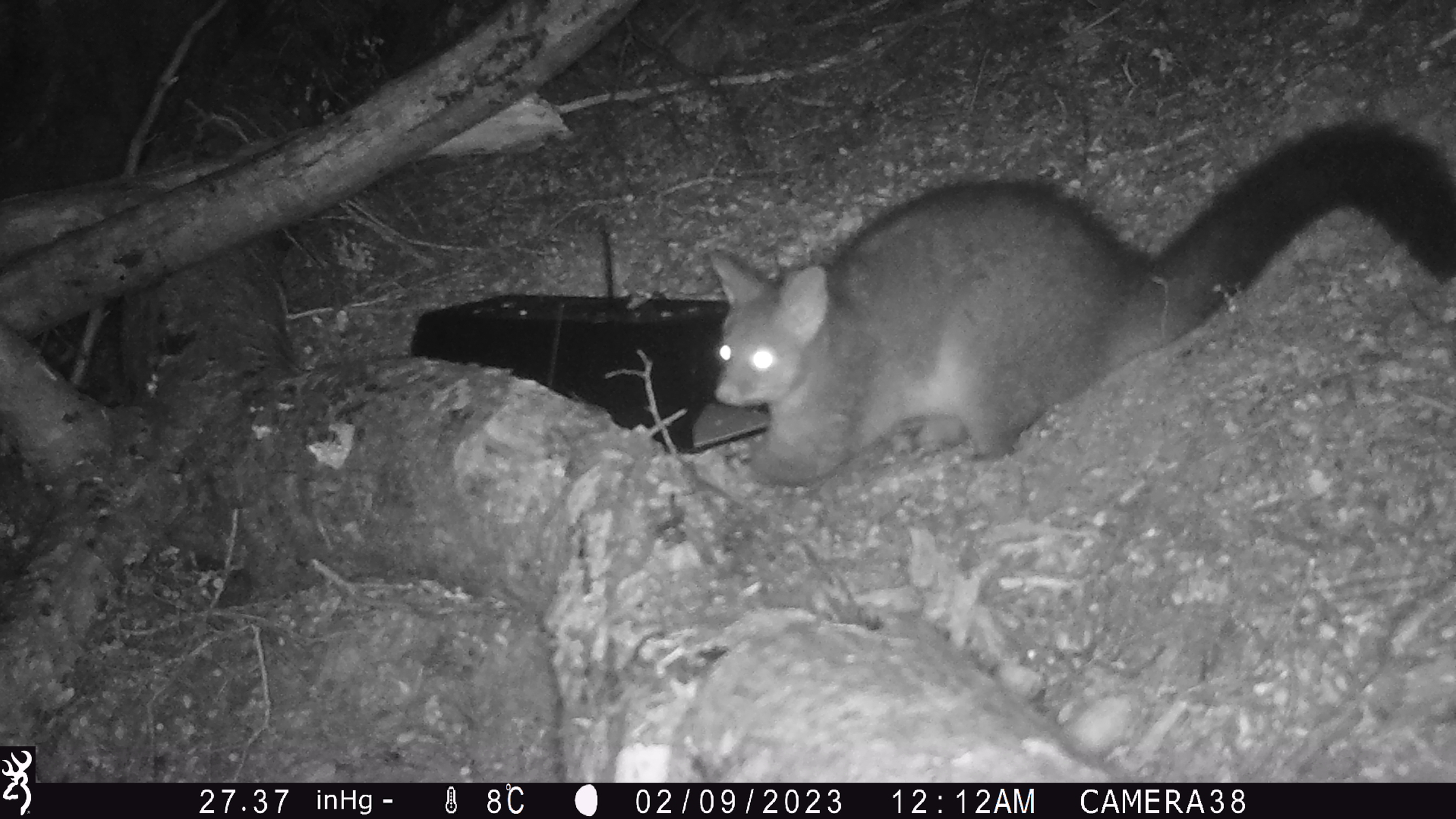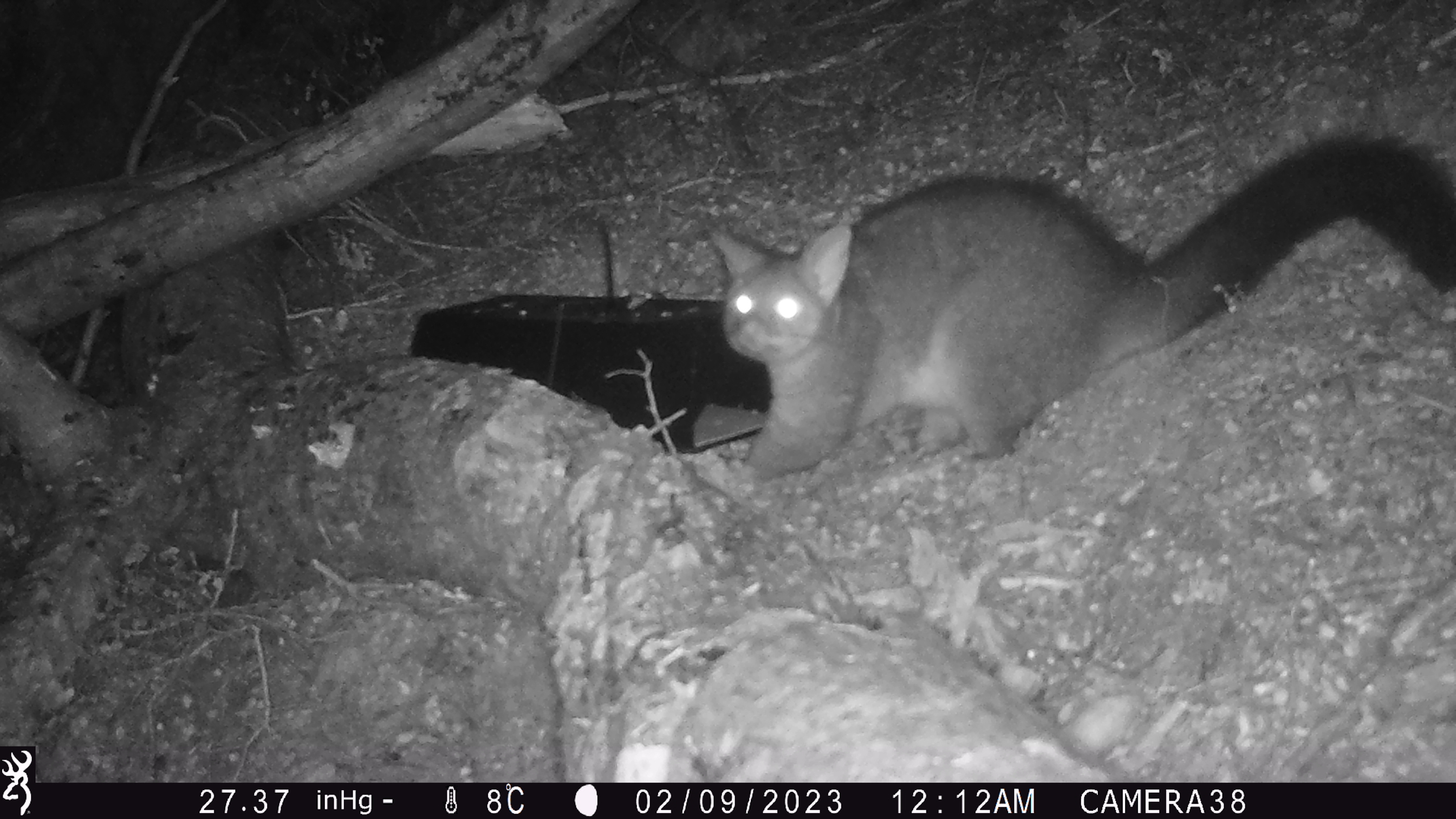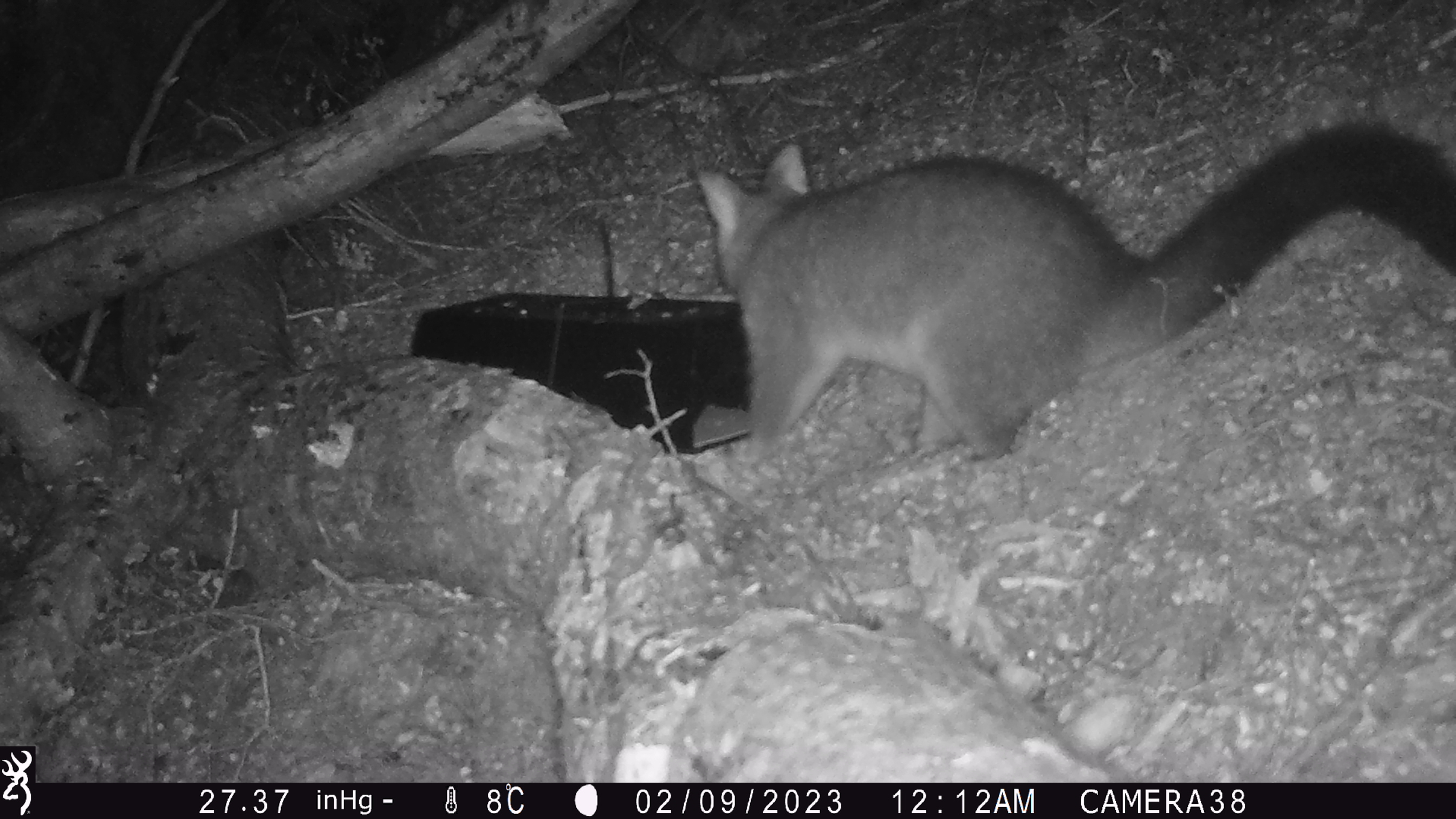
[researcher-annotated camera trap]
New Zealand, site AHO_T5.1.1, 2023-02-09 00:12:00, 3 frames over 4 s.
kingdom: Animalia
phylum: Chordata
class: Mammalia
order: Carnivora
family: Mustelidae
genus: Mustela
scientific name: Mustela erminea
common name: stoat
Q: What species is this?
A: Stoat (Mustela erminea).